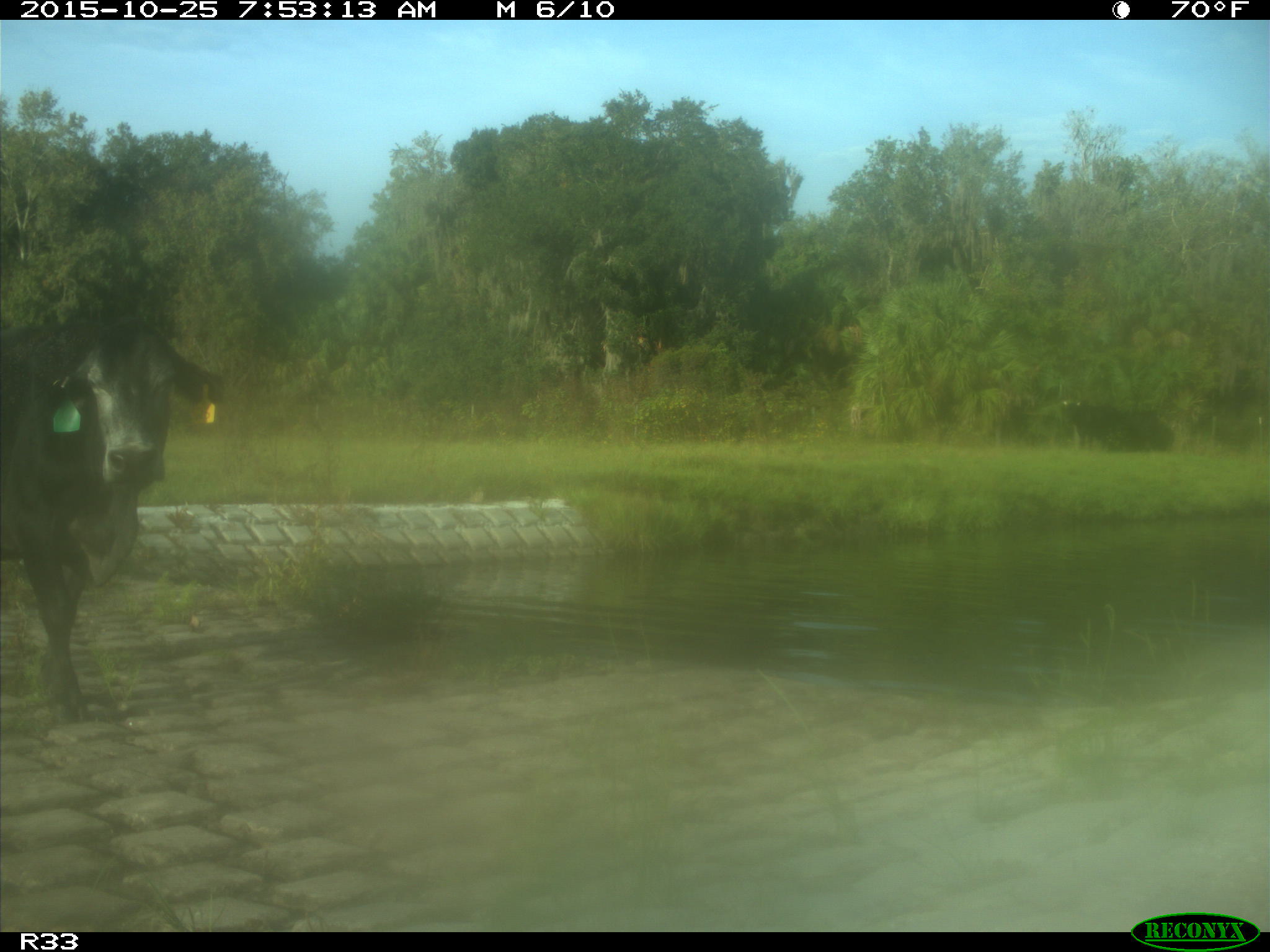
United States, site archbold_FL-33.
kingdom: Animalia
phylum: Chordata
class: Mammalia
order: Artiodactyla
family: Bovidae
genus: Bos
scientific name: Bos taurus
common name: domestic cow